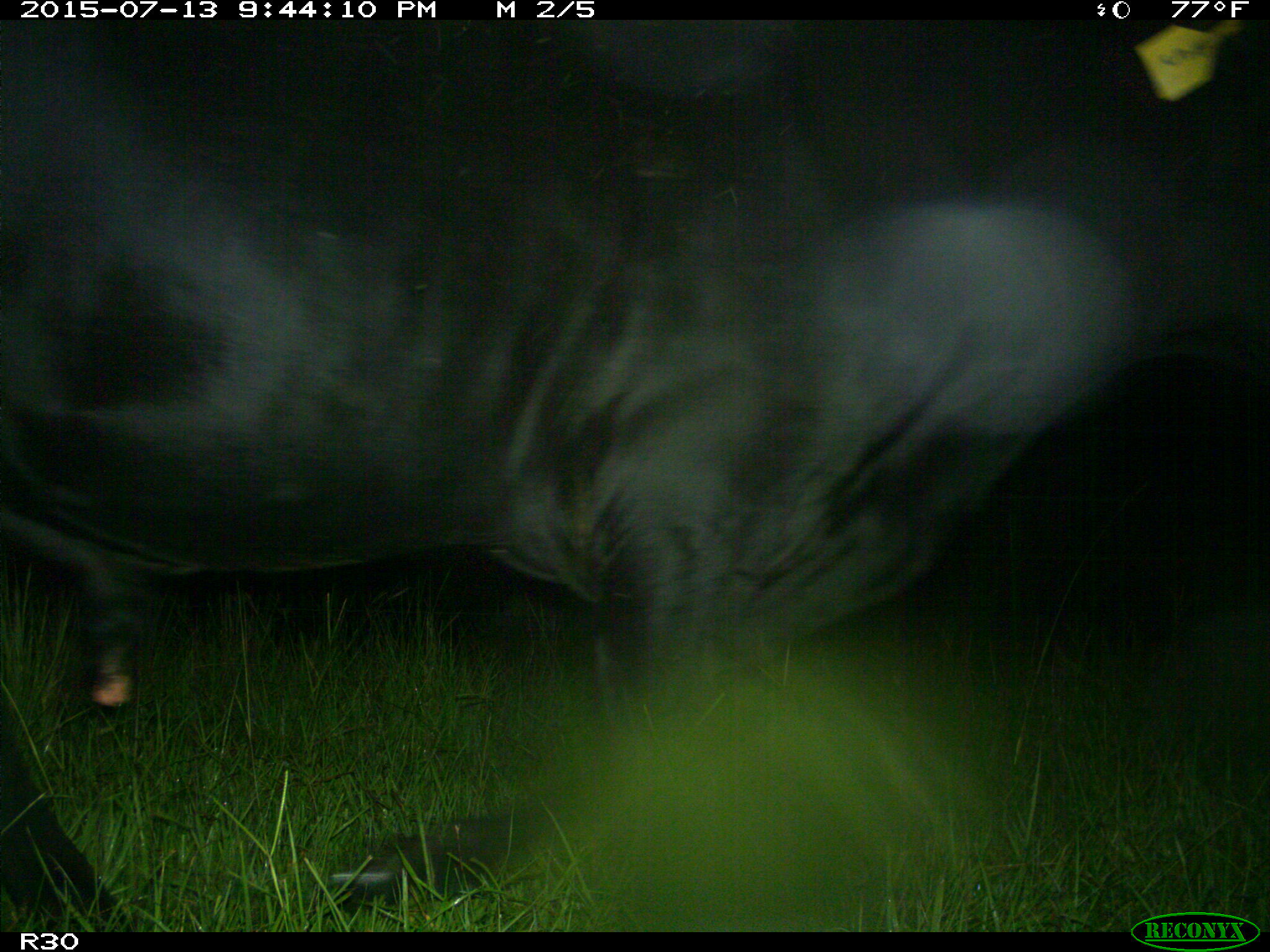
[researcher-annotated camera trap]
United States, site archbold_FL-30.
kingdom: Animalia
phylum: Chordata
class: Mammalia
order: Artiodactyla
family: Bovidae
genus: Bos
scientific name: Bos taurus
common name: domestic cow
Bos taurus (domestic cow).